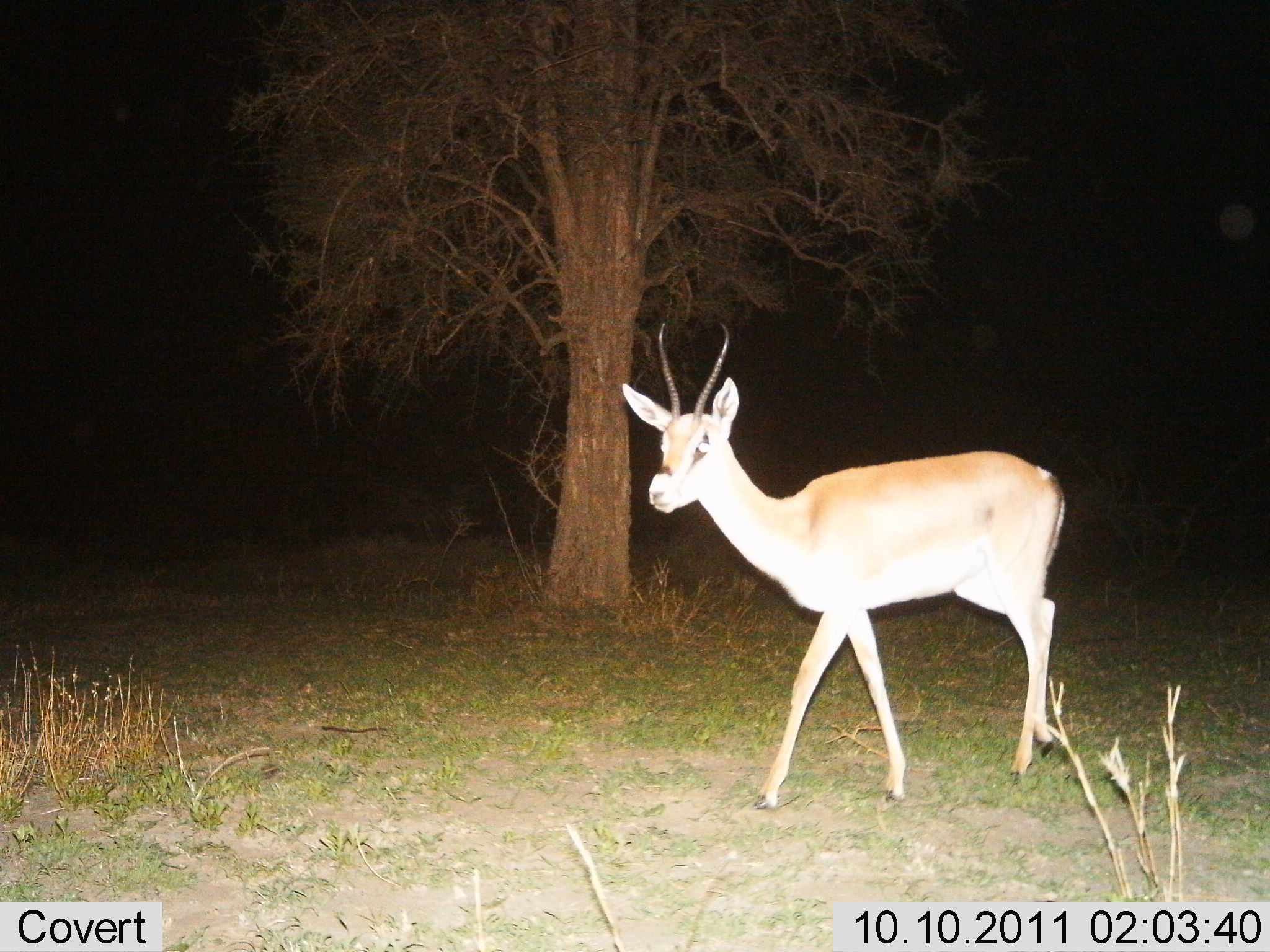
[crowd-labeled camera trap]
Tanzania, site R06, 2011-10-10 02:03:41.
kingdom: Animalia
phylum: Chordata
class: Mammalia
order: Artiodactyla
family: Bovidae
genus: Nanger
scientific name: Nanger granti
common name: grant's gazelle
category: gazellegrants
Gazellegrants (grant's gazelle) (Nanger granti), count 1. Behavior (volunteer vote fractions): standing 50%, resting 0%, moving 50%, interacting 0%. Young present (vote fraction): 0%. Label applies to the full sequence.